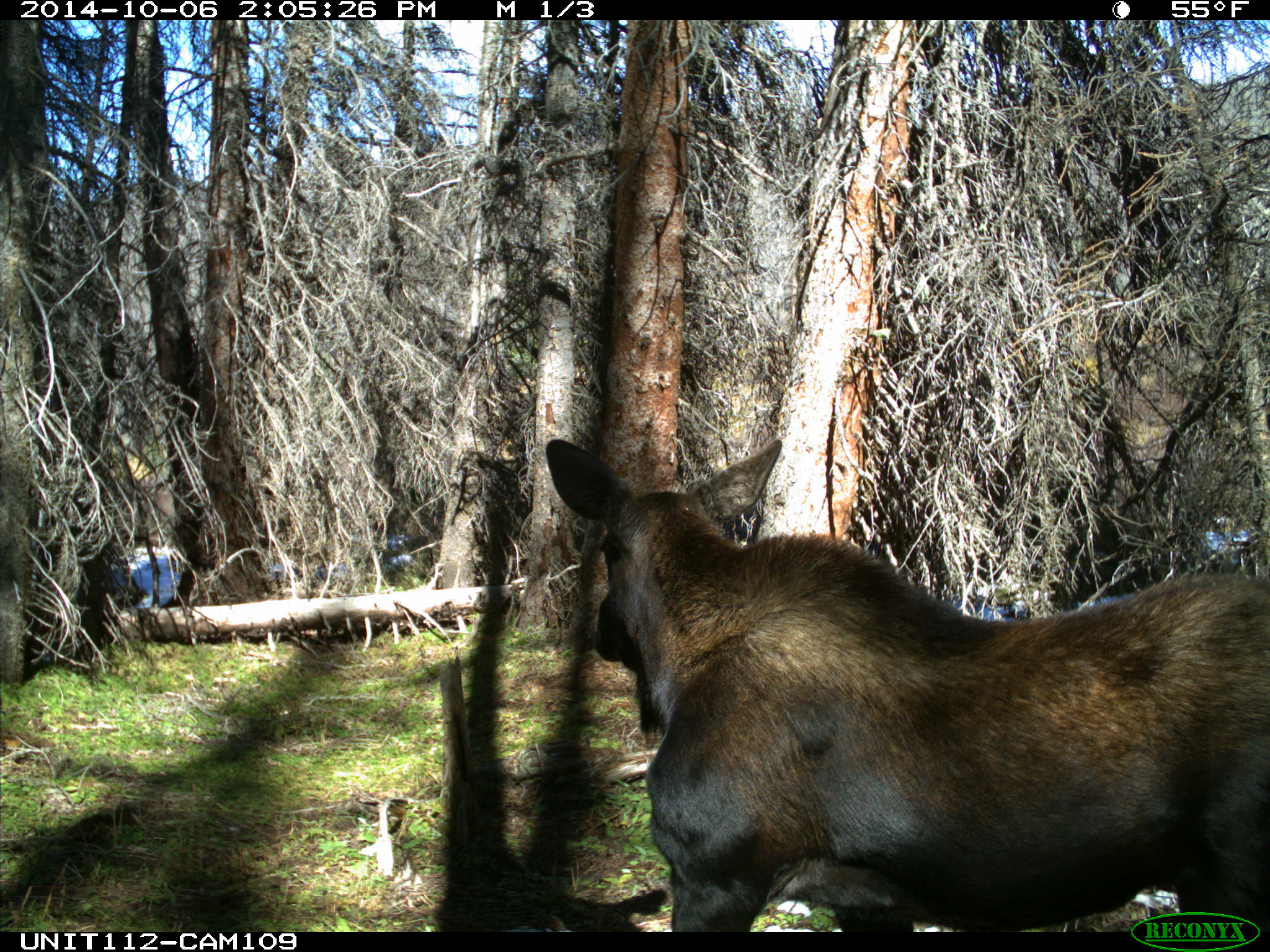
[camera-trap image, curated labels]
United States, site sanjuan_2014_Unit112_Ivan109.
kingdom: Animalia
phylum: Chordata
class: Mammalia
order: Artiodactyla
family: Cervidae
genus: Alces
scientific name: Alces alces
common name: moose